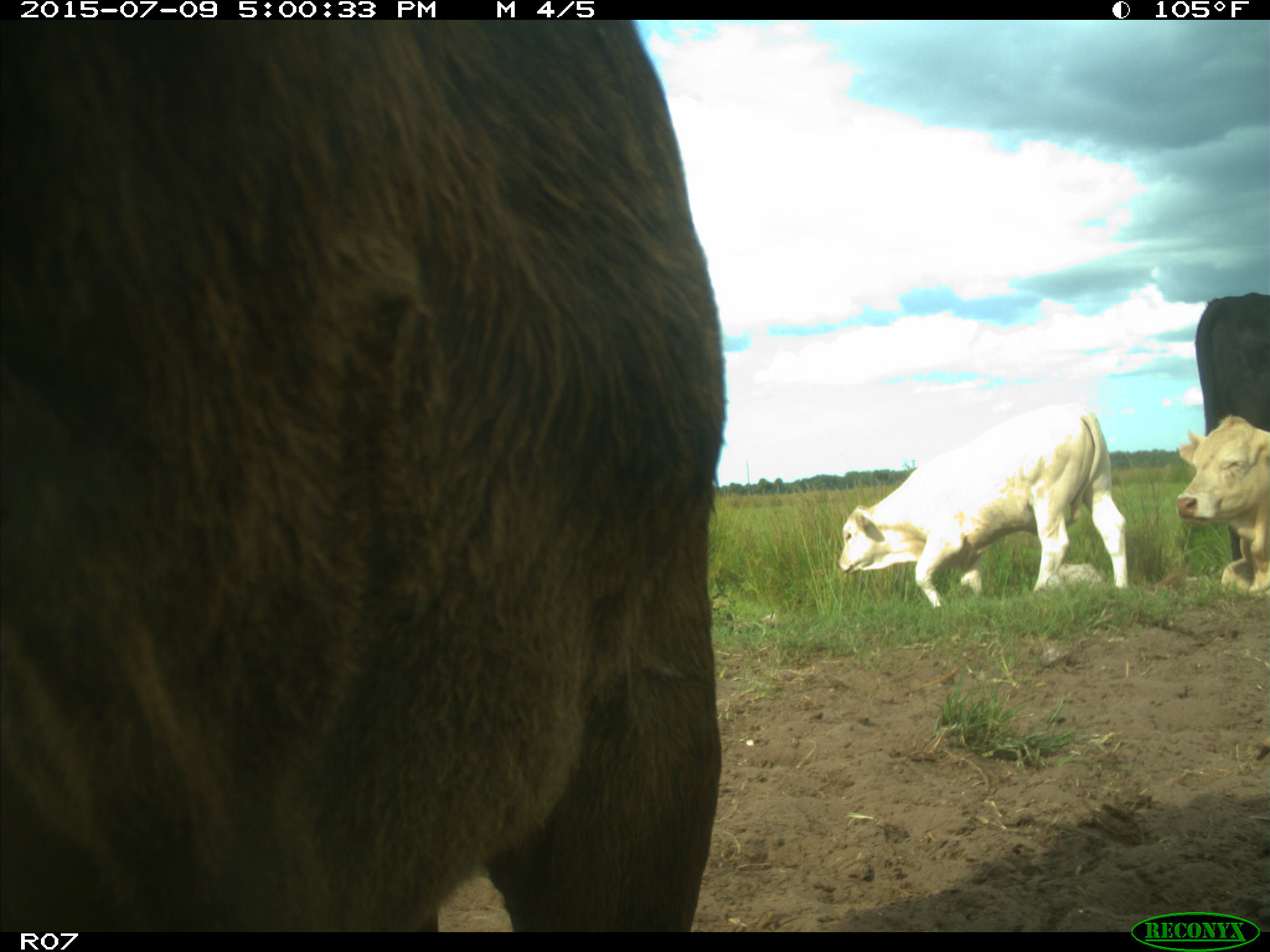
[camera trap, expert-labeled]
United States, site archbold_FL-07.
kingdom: Animalia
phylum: Chordata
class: Mammalia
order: Artiodactyla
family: Bovidae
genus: Bos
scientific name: Bos taurus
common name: domestic cow